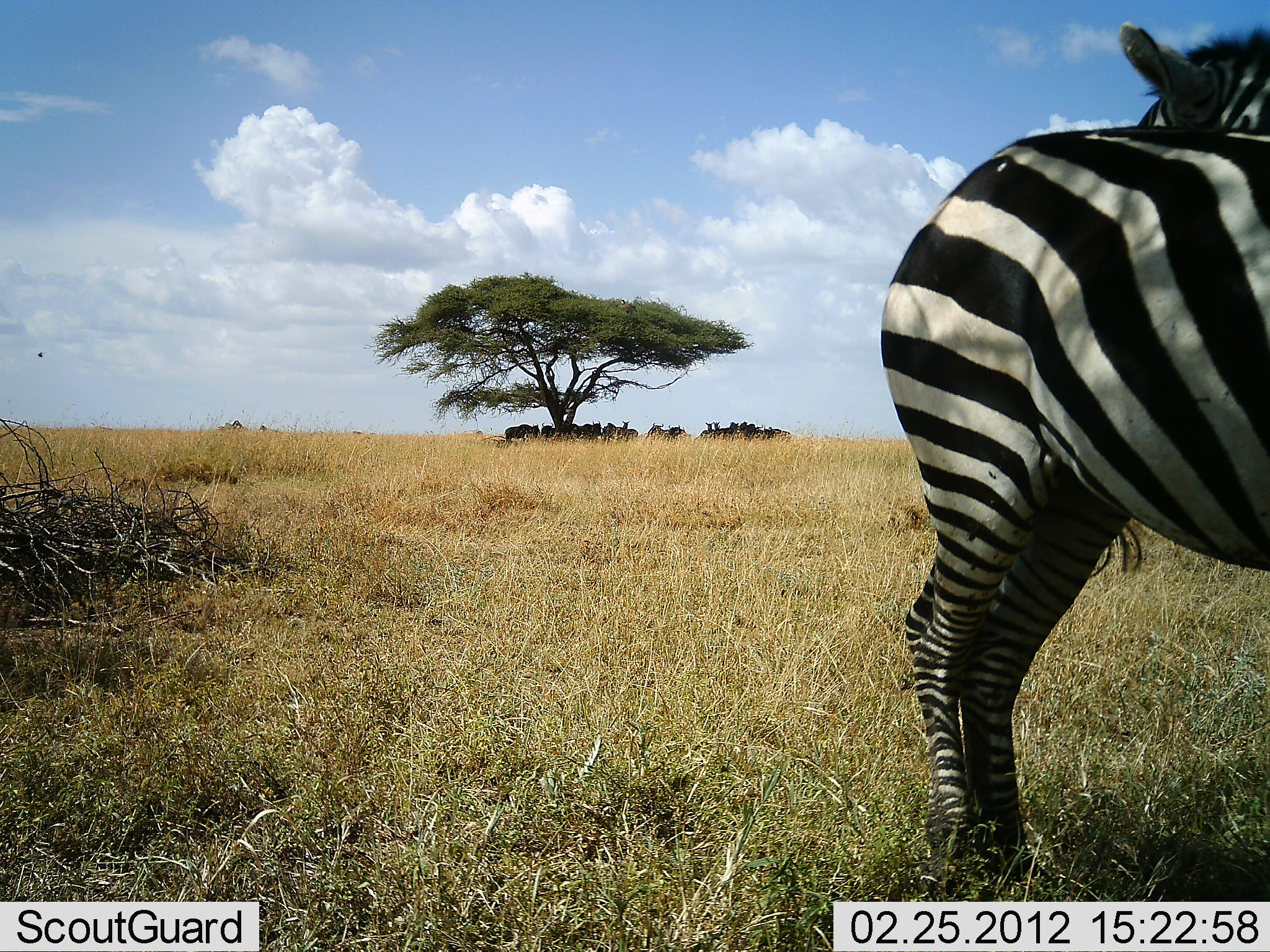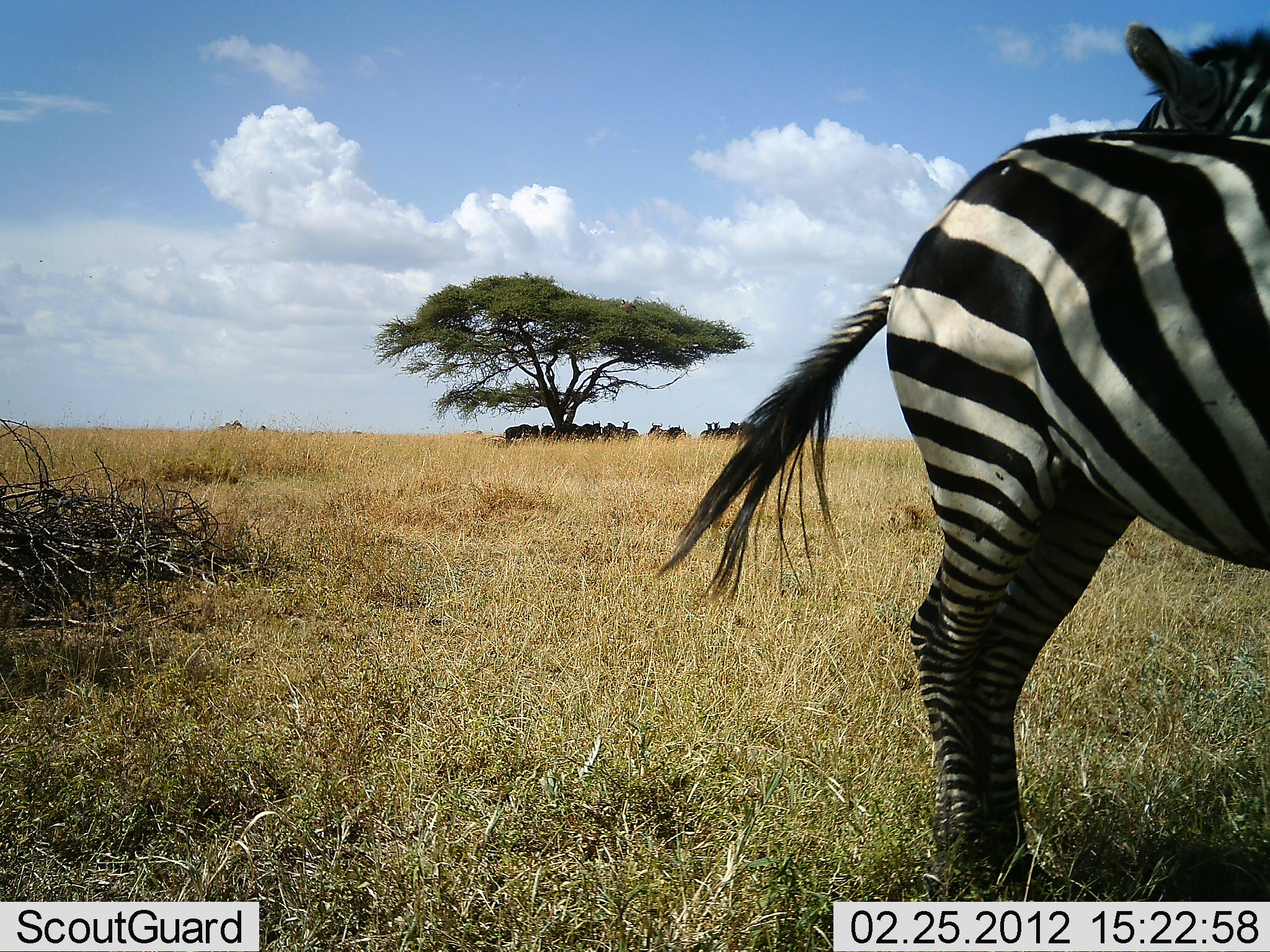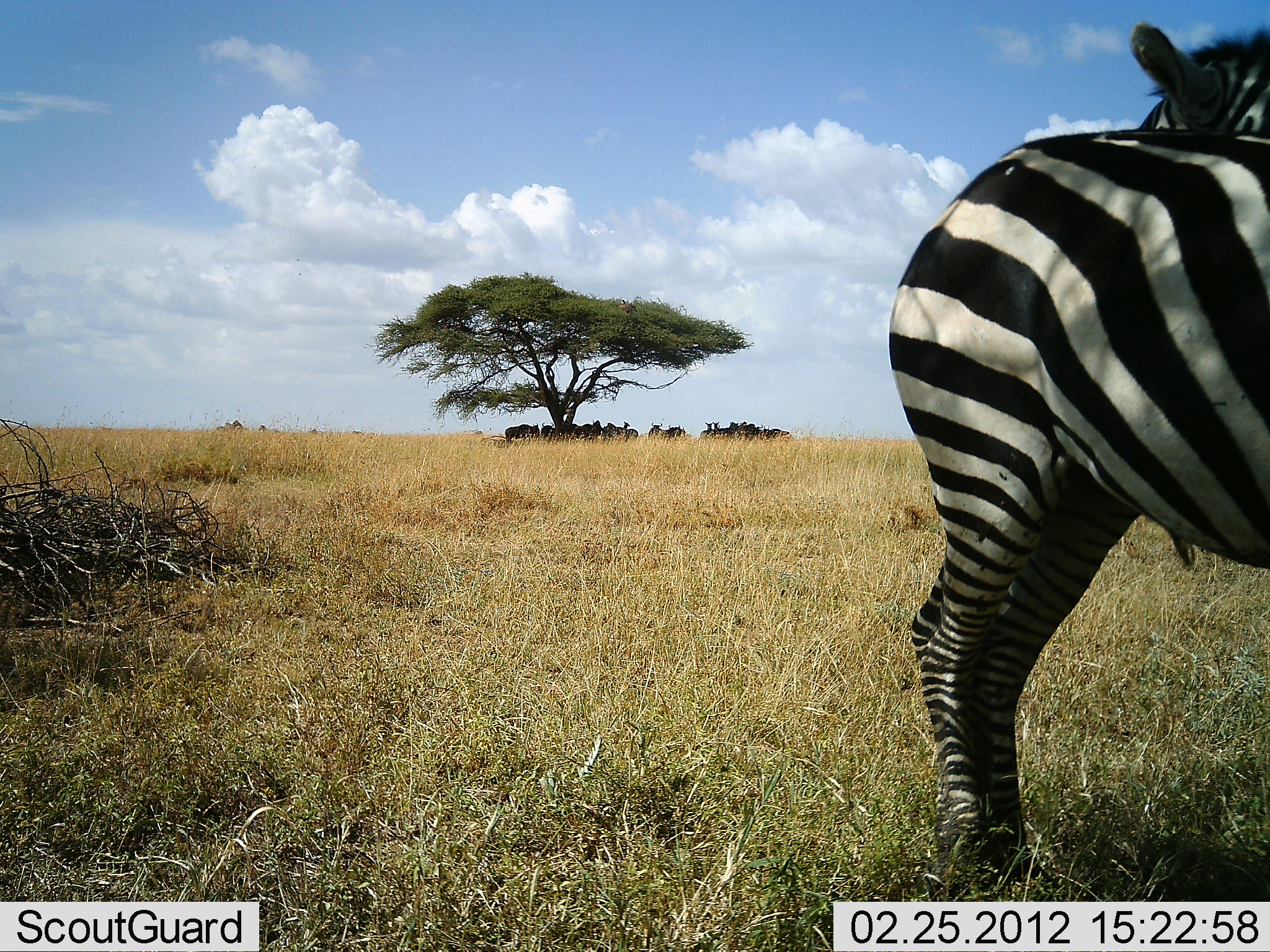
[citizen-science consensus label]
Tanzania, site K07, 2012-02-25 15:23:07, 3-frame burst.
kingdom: Animalia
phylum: Chordata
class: Mammalia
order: Perissodactyla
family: Equidae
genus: Equus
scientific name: Equus quagga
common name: plains zebra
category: zebra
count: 2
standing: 91%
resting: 3%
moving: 6%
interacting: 3%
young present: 0%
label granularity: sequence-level